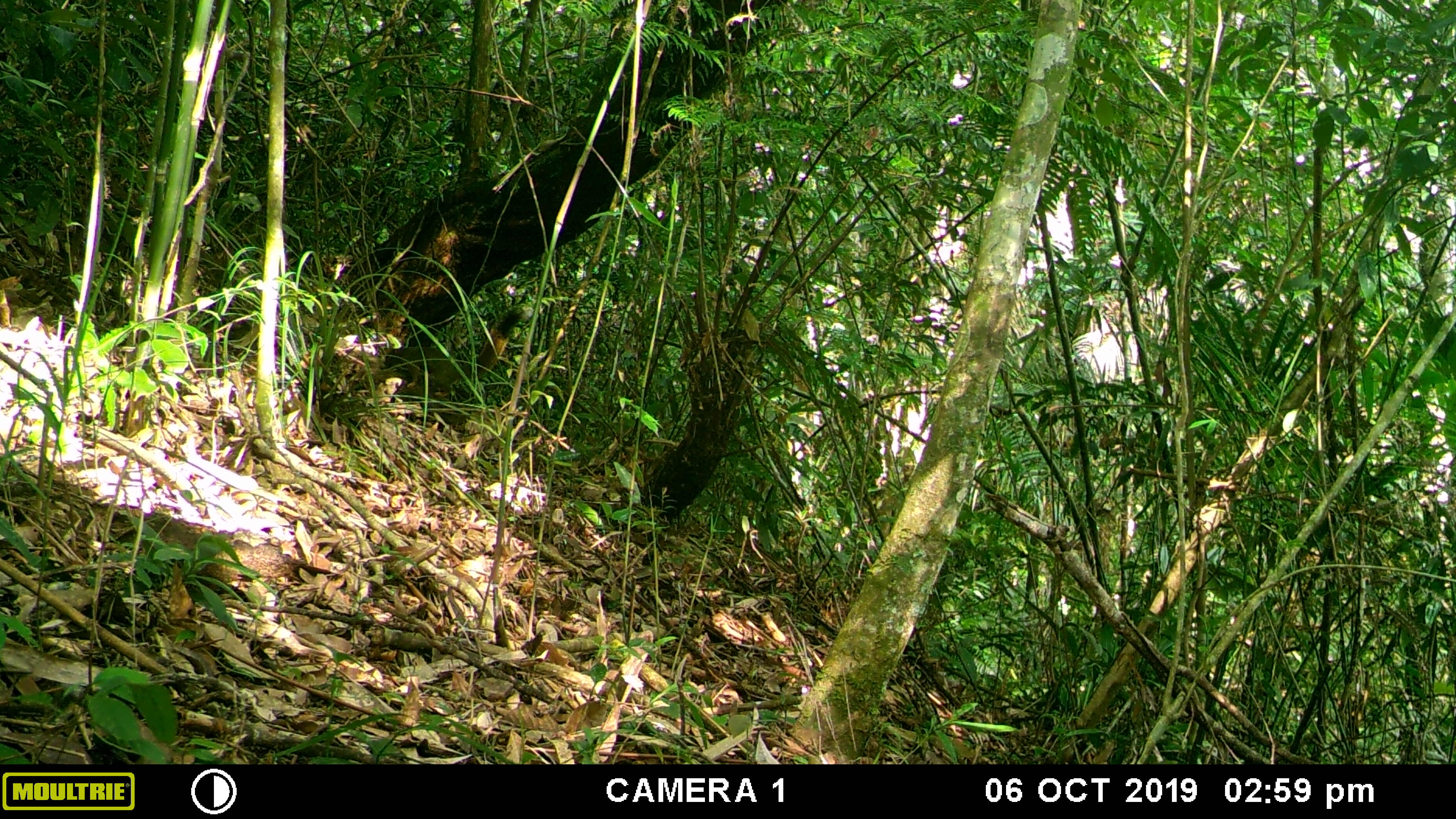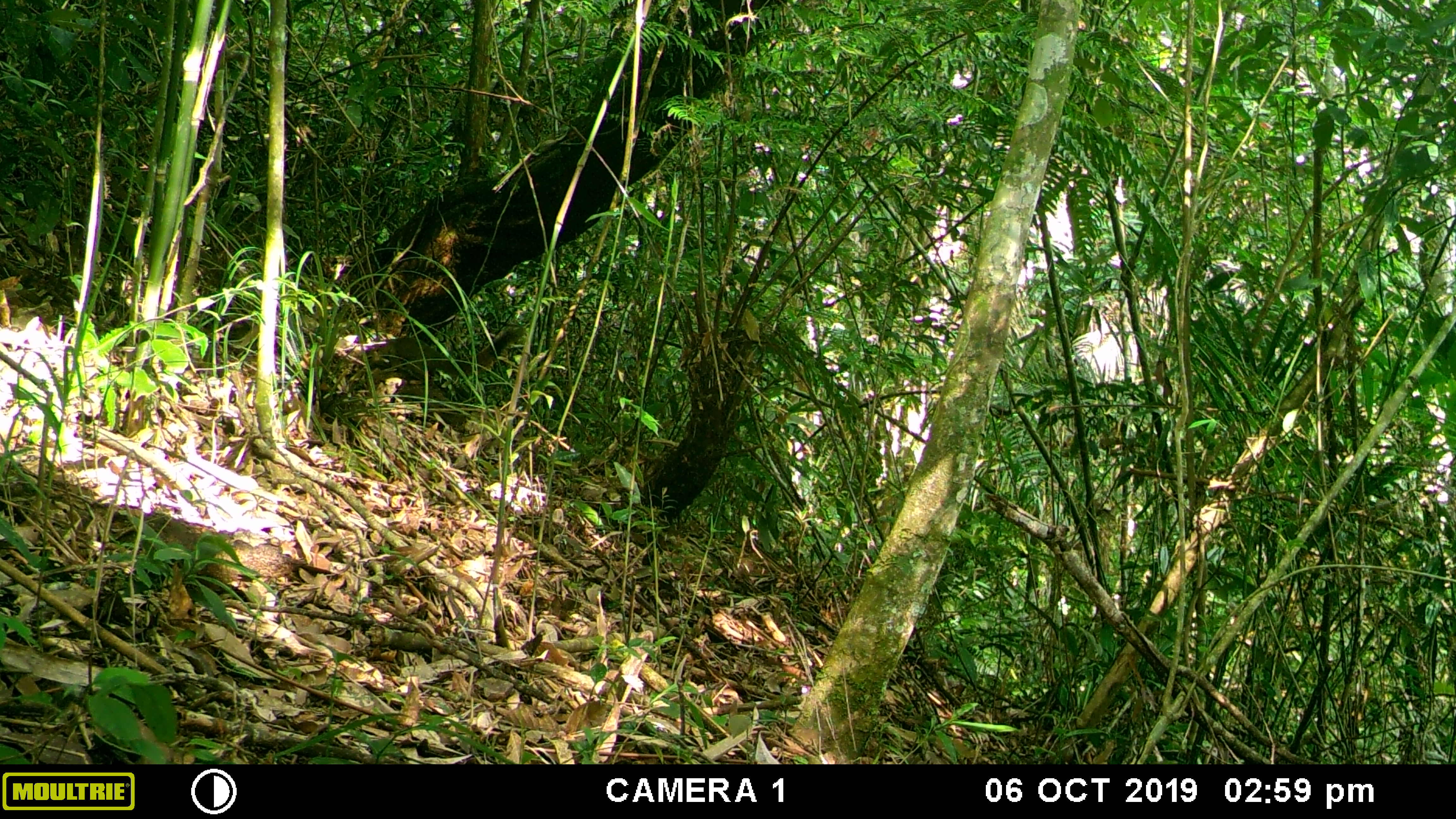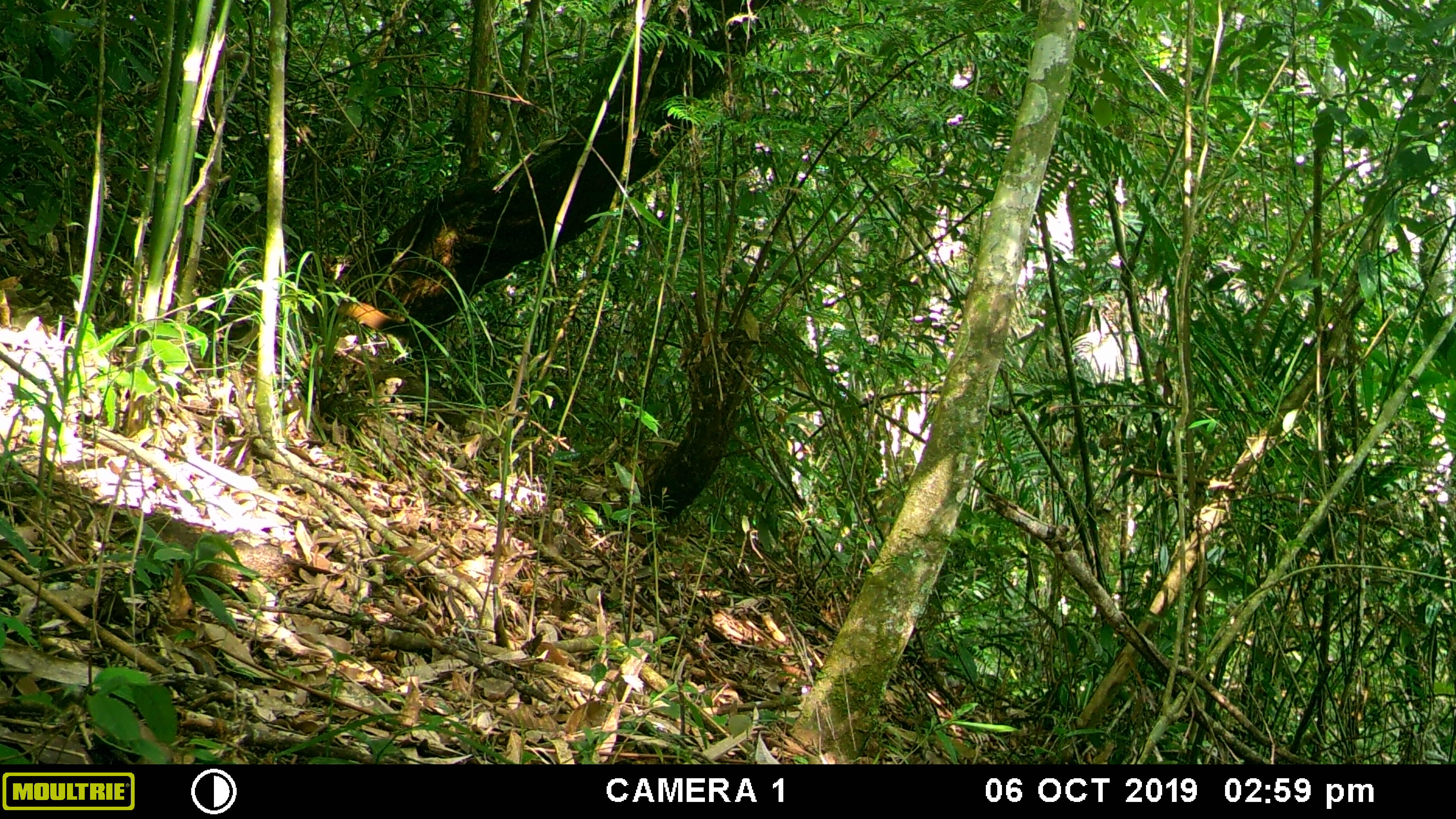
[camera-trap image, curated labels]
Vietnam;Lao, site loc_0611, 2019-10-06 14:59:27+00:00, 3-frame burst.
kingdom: Animalia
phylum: Chordata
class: Mammalia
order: Rodentia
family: Sciuridae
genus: Callosciurus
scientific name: Callosciurus erythraeus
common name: pallas's squirrel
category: pallass squirrel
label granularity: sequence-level